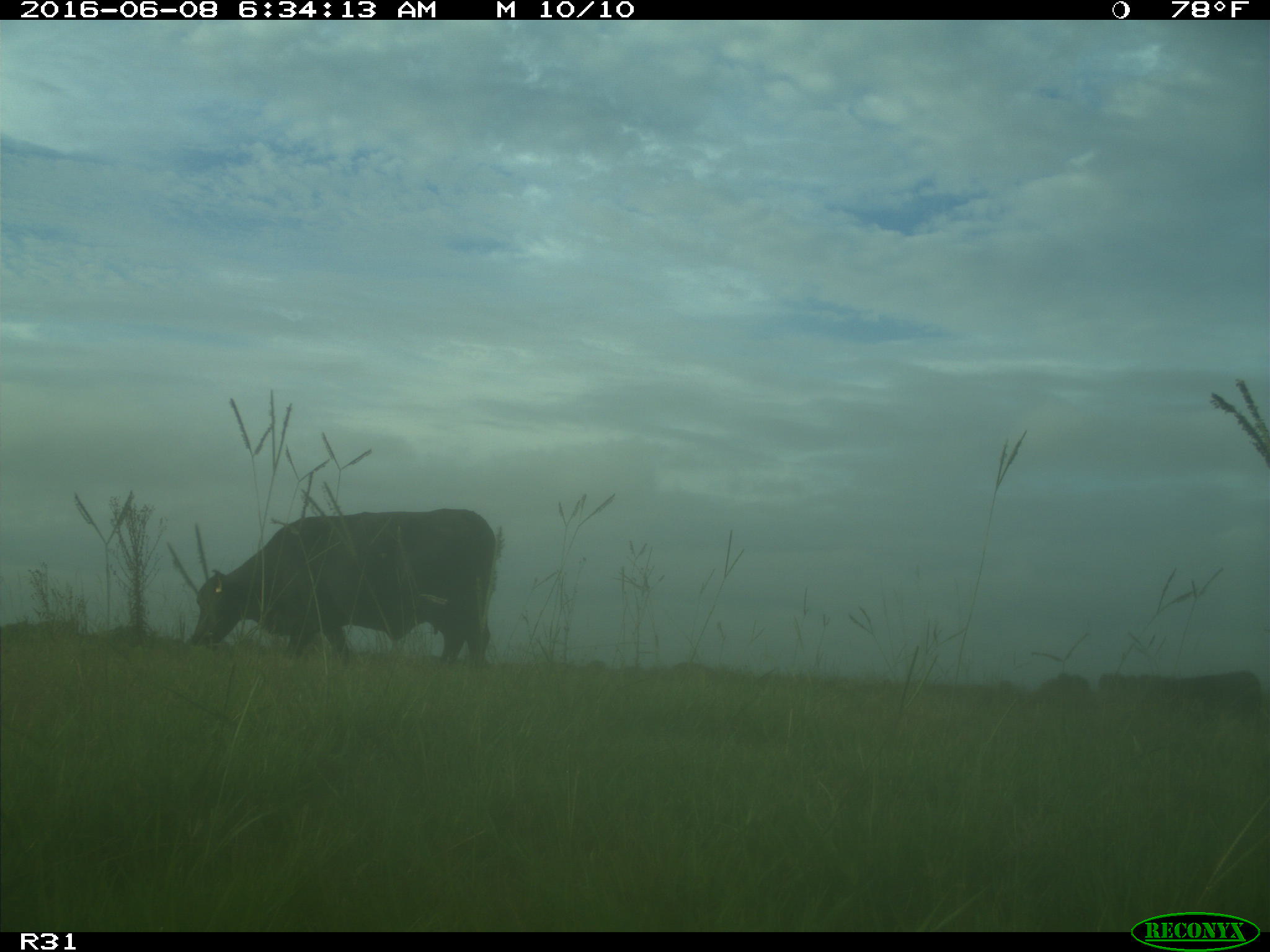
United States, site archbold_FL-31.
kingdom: Animalia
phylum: Chordata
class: Mammalia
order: Artiodactyla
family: Bovidae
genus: Bos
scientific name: Bos taurus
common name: domestic cow